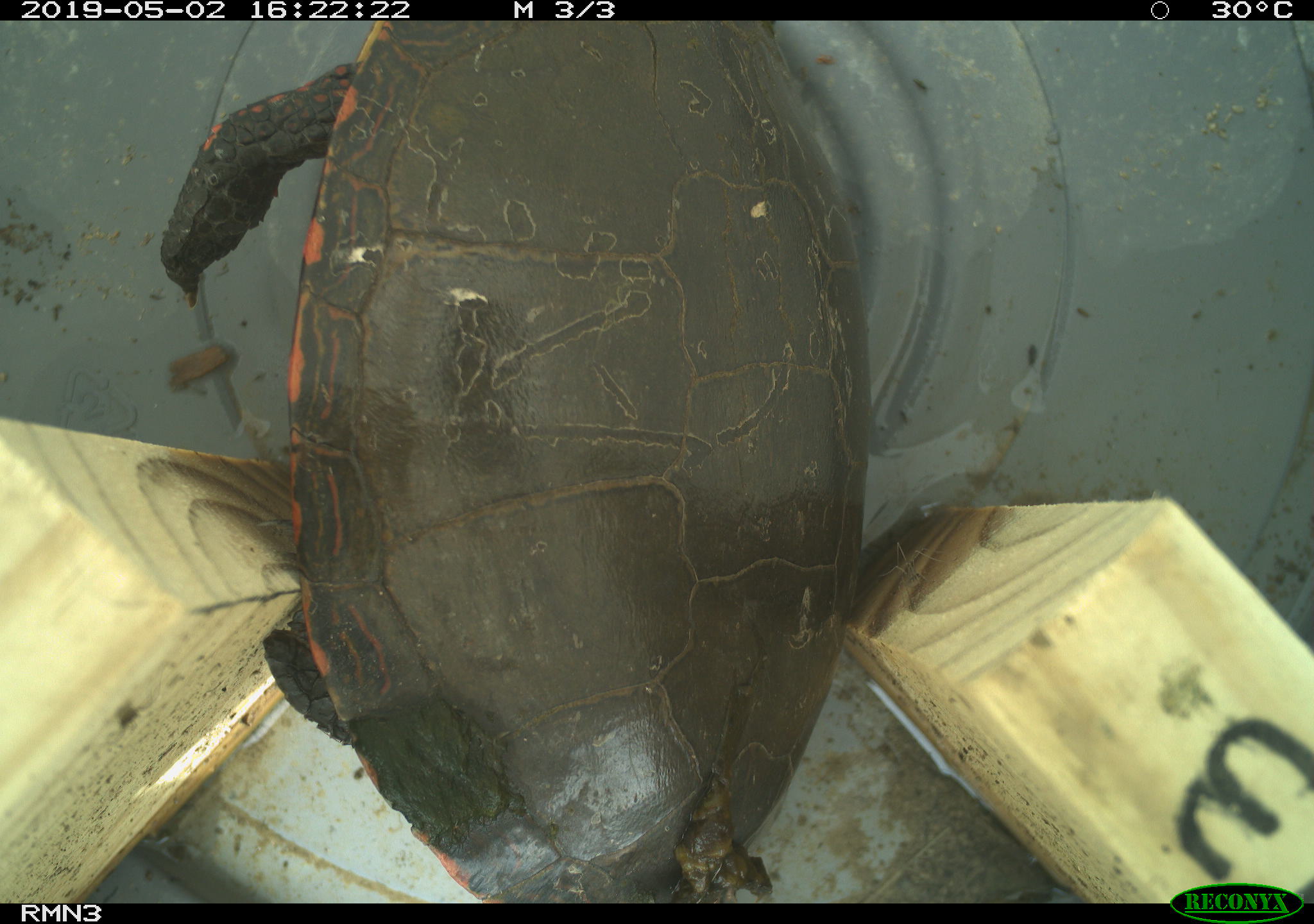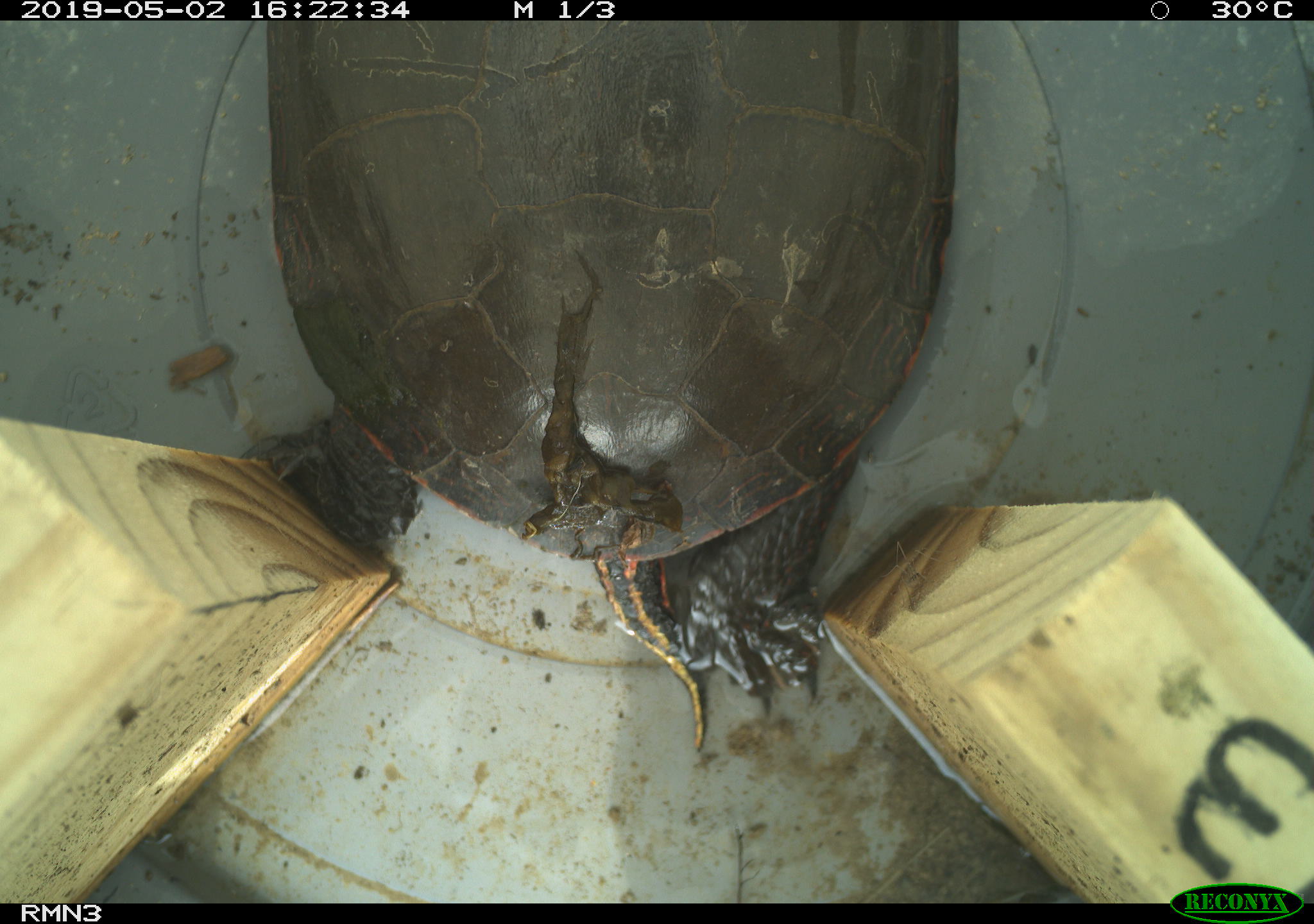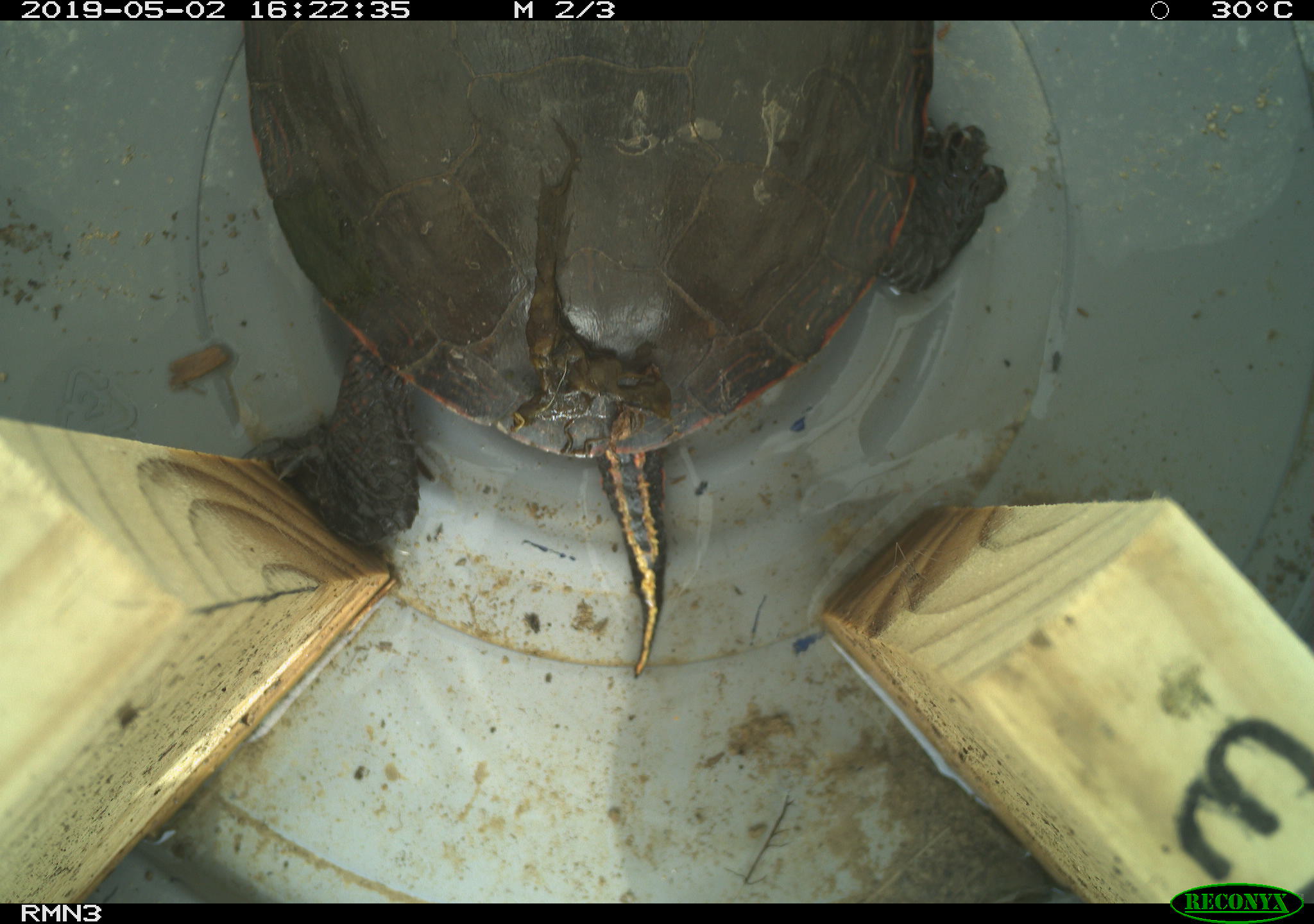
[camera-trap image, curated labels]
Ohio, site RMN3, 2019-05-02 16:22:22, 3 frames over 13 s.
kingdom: Animalia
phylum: Chordata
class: Reptilia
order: Testudines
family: Emydidae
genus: Chrysemys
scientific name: Chrysemys picta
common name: painted turtle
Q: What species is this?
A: Painted turtle (Chrysemys picta).